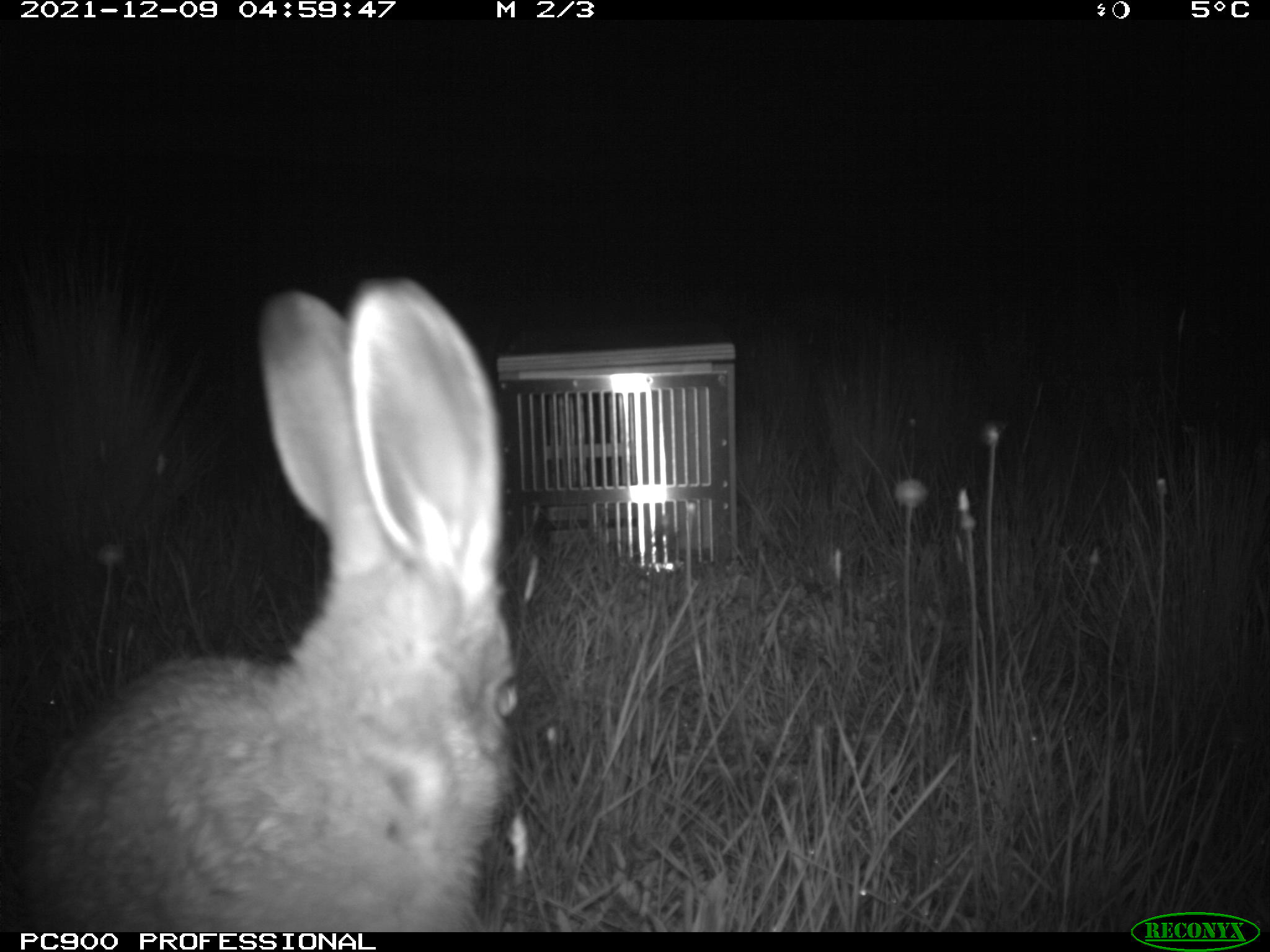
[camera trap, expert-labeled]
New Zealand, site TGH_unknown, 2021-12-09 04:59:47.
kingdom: Animalia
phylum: Chordata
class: Mammalia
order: Lagomorpha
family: Leporidae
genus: Oryctolagus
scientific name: Oryctolagus cuniculus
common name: european rabbit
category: rabbit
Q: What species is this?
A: Rabbit (european rabbit) (Oryctolagus cuniculus).